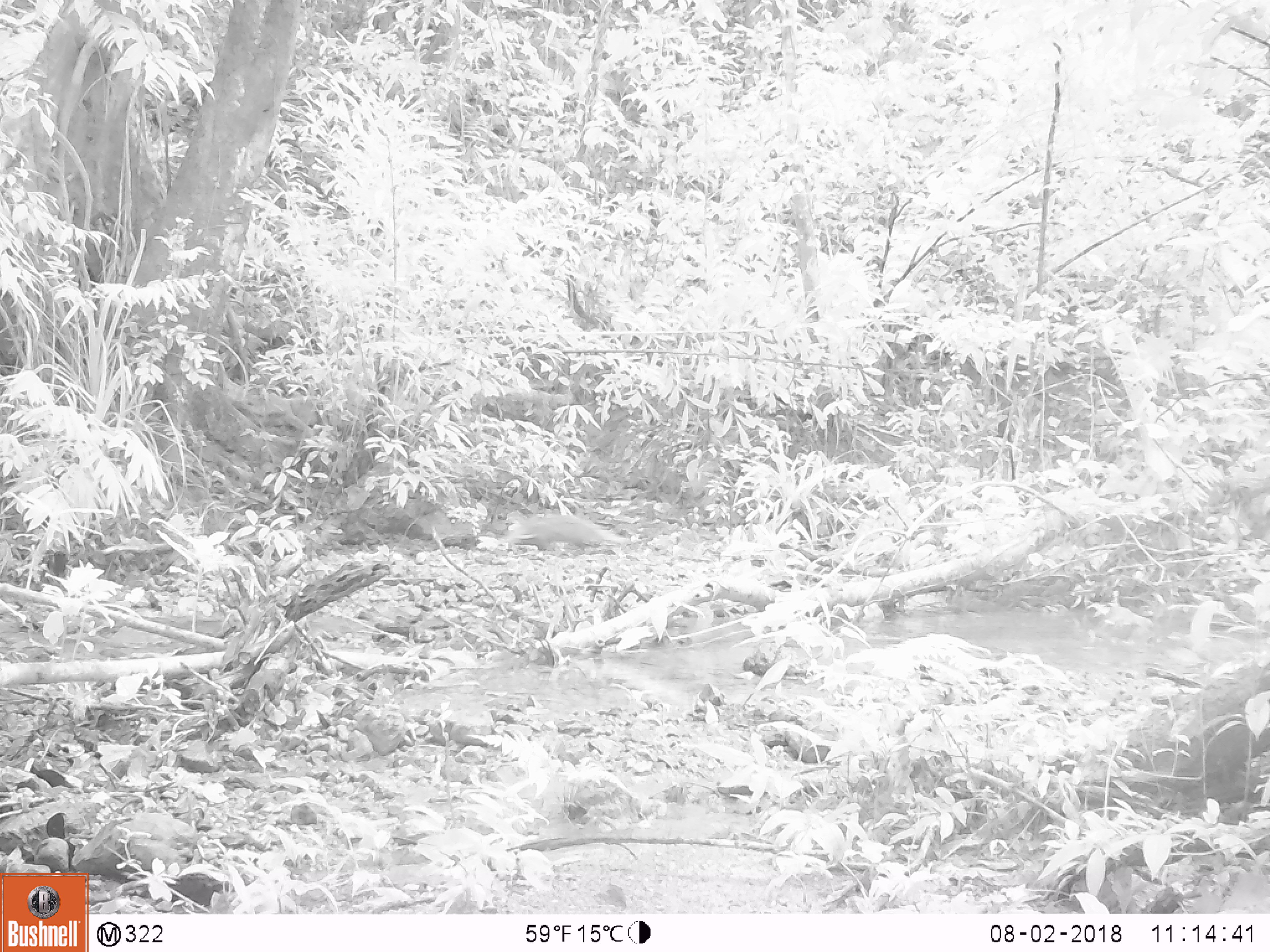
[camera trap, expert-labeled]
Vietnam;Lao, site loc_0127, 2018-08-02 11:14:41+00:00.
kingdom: Animalia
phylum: Chordata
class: Mammalia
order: Carnivora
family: Herpestidae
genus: Urva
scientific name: Urva urva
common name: crab-eating mongoose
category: crab eating mongoose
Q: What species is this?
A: Crab eating mongoose (crab-eating mongoose) (Urva urva).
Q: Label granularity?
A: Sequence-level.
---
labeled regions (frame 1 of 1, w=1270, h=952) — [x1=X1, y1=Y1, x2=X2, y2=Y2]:
crab eating mongoose: [x1=501, y1=514, x2=630, y2=551]